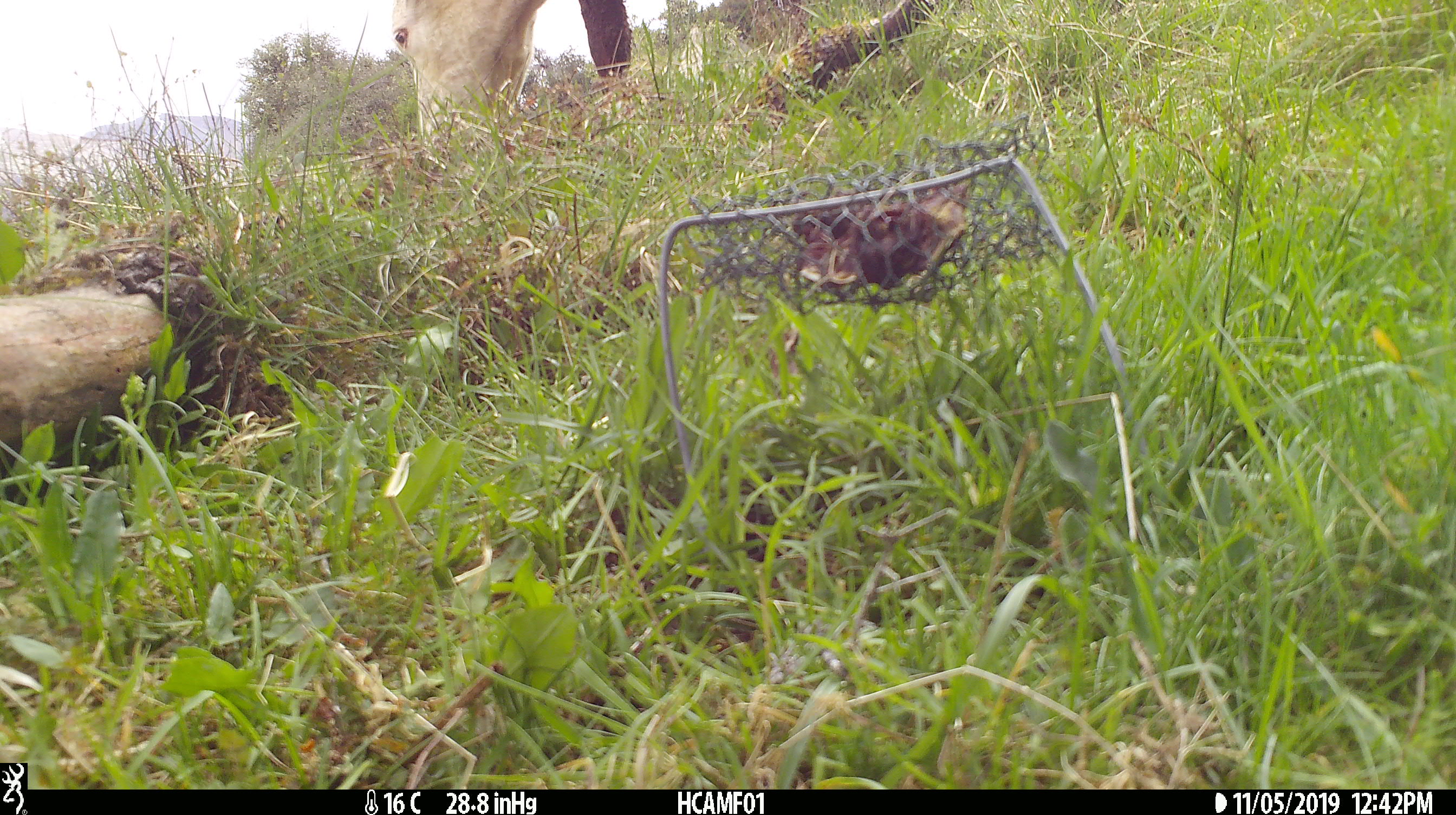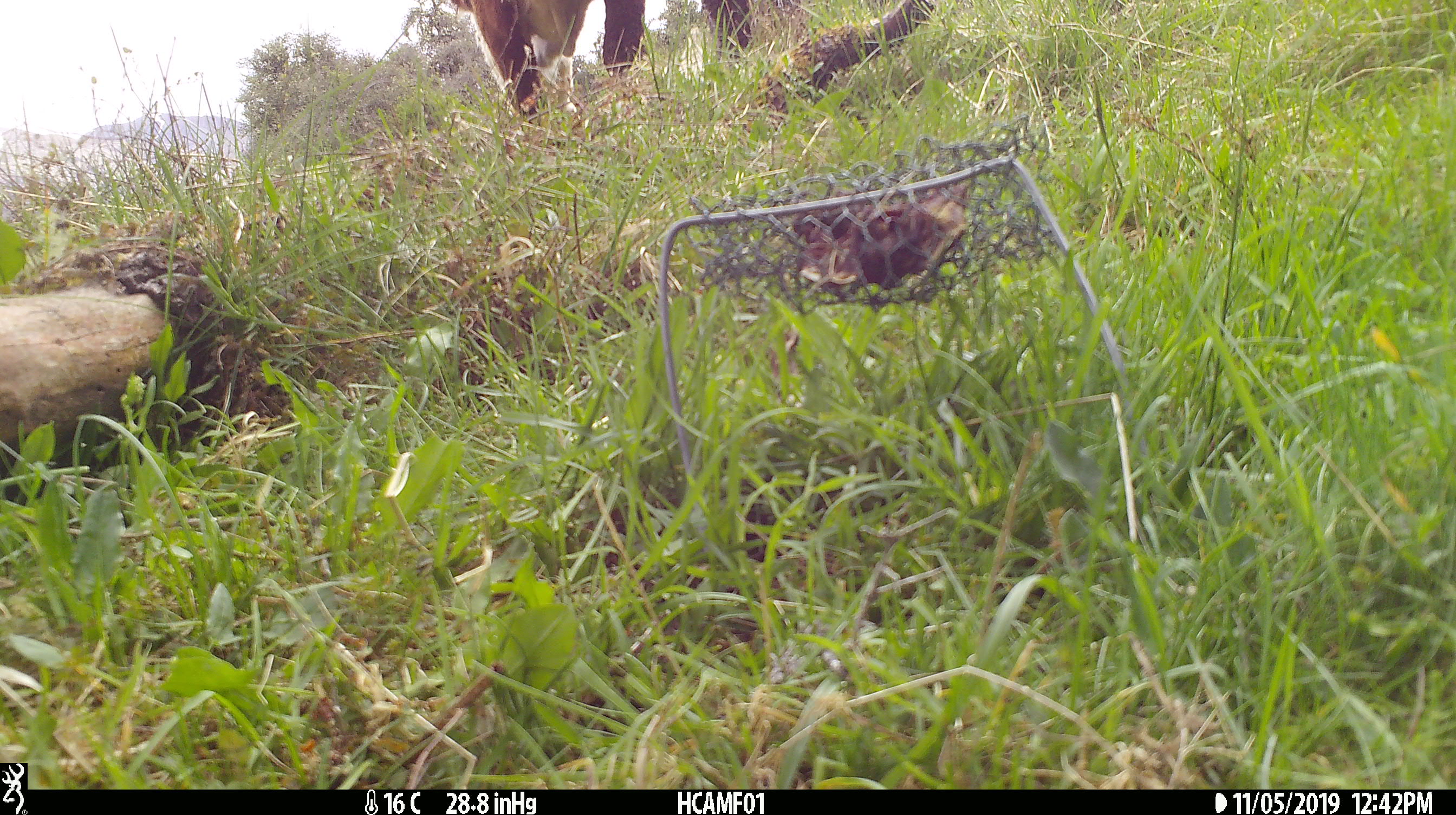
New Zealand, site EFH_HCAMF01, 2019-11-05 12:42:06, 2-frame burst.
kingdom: Animalia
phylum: Chordata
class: Mammalia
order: Artiodactyla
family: Bovidae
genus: Bos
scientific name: Bos taurus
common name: domestic cow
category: cow